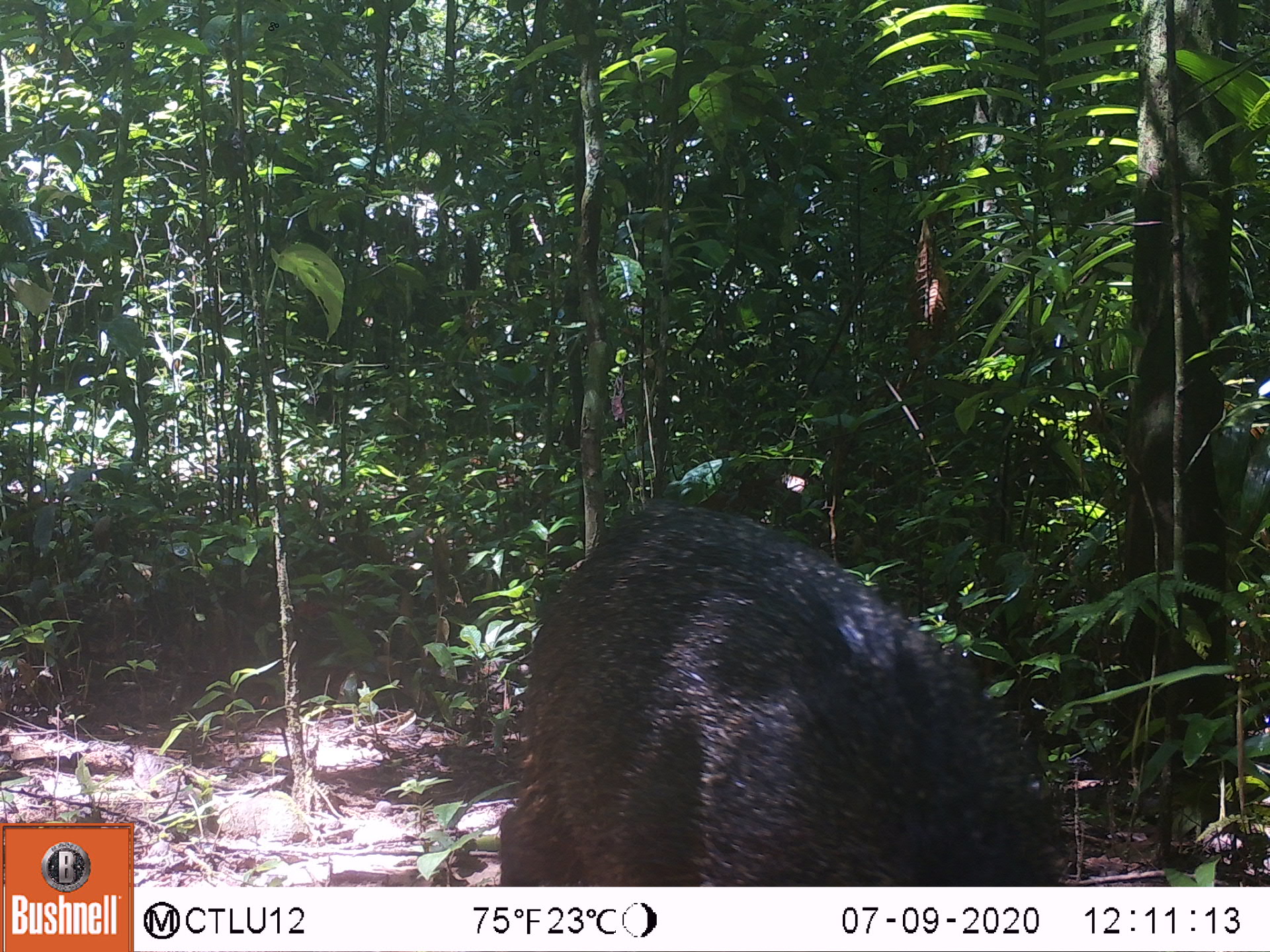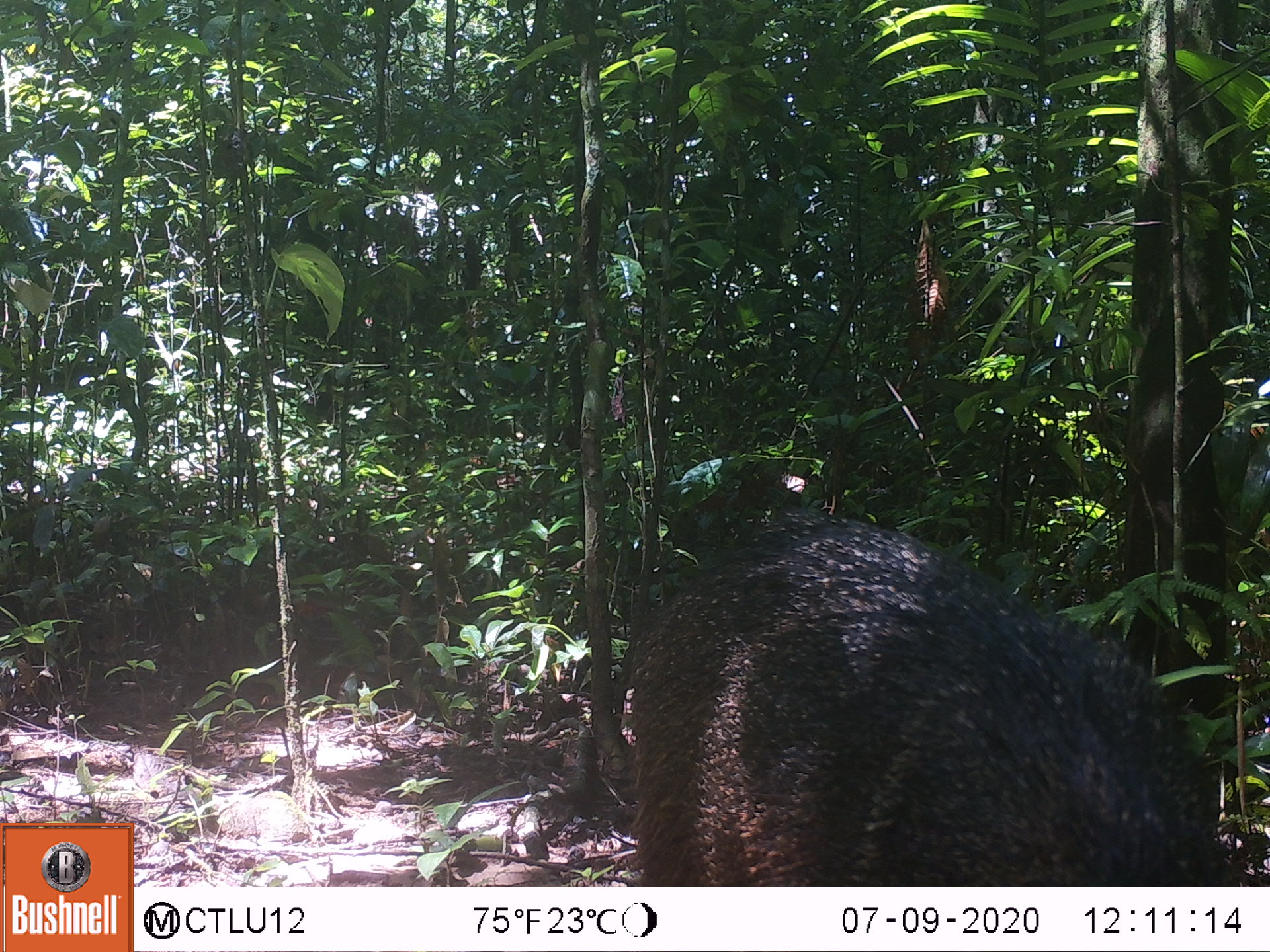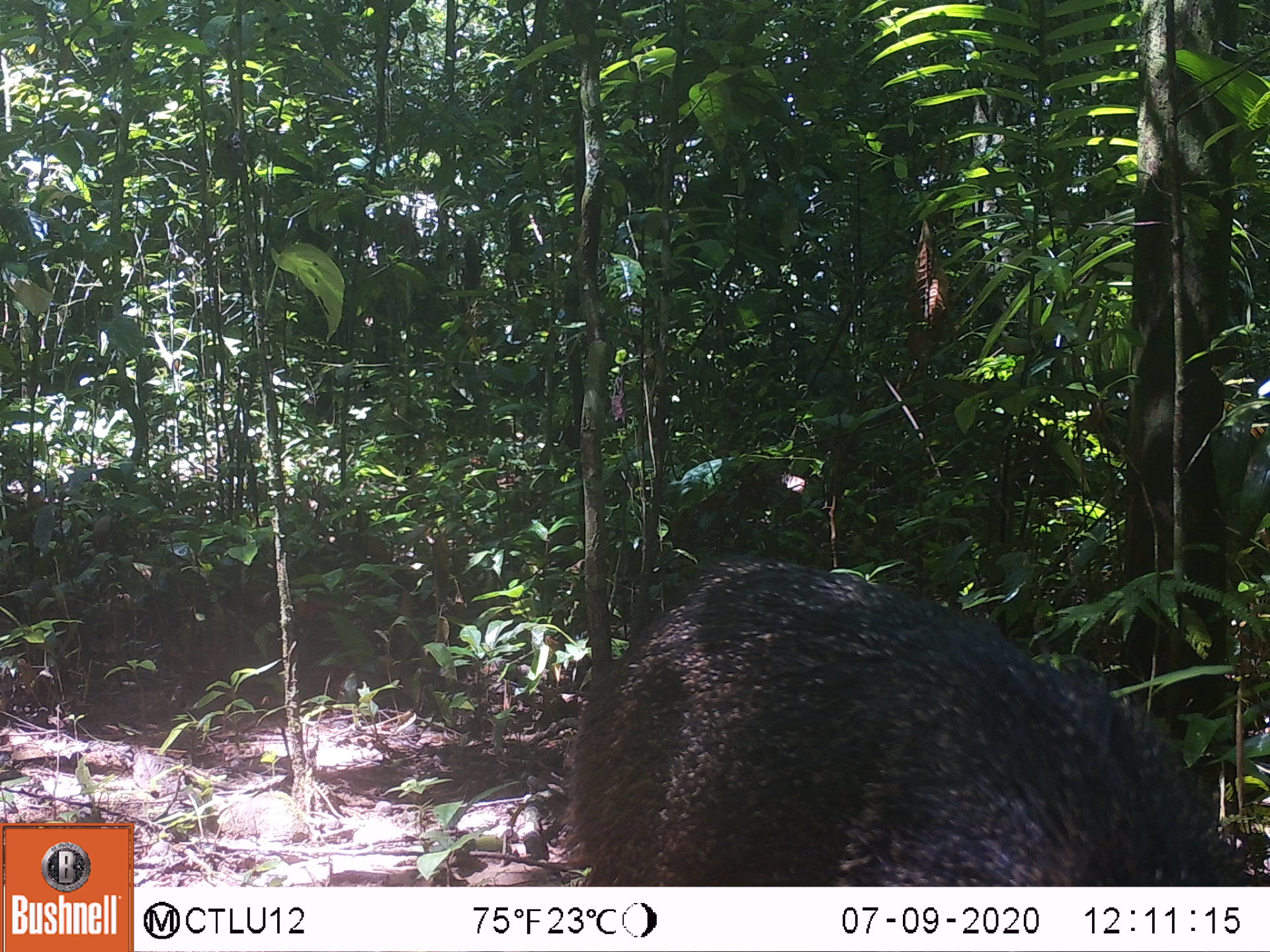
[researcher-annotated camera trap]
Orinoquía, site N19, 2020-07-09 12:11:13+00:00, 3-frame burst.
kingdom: Animalia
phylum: Chordata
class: Mammalia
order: Artiodactyla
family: Tayassuidae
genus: Pecari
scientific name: Pecari tajacu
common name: collared peccary